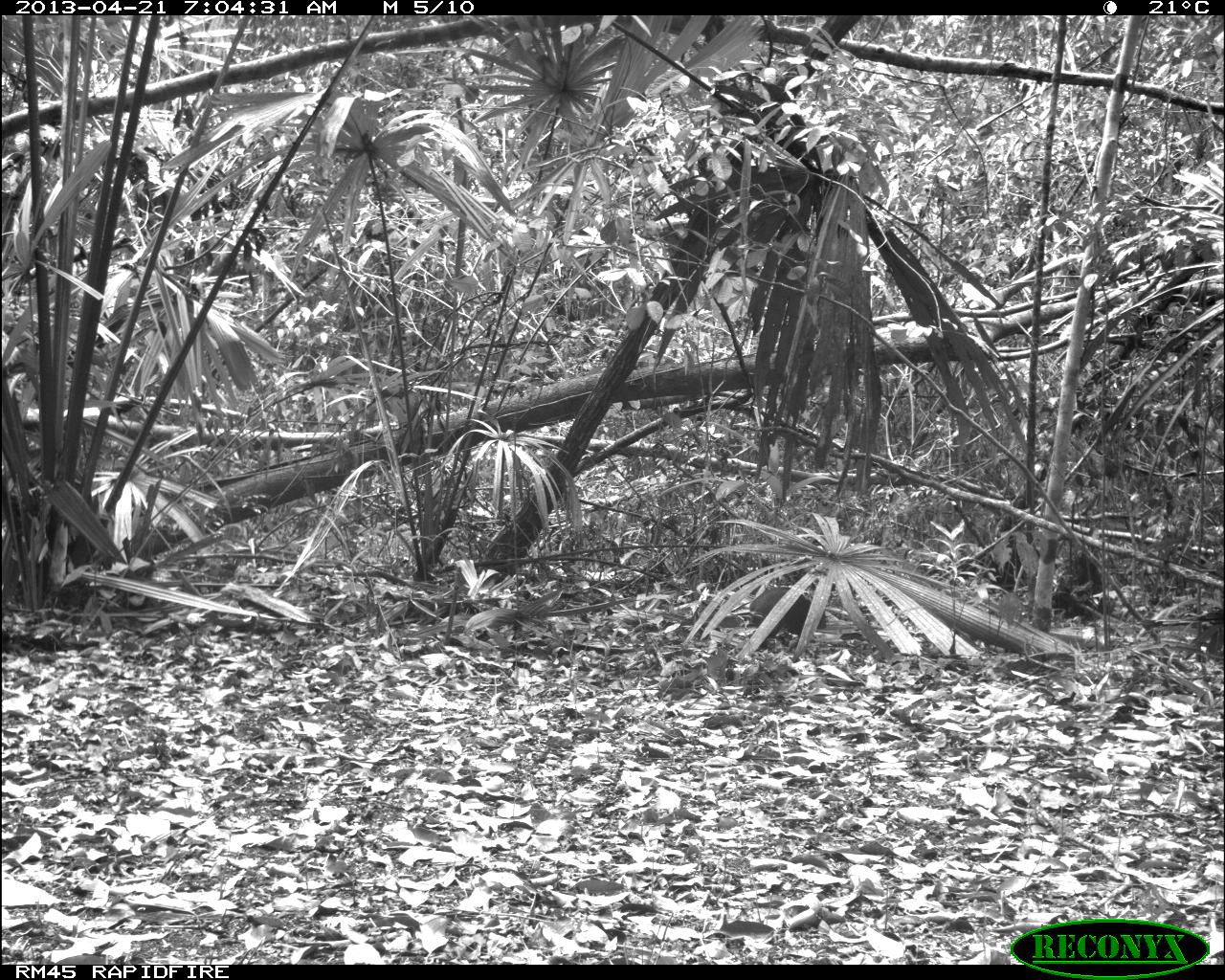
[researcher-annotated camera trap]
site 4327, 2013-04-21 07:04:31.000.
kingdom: Animalia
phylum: Chordata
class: Mammalia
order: Rodentia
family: Dasyproctidae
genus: Dasyprocta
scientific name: Dasyprocta punctata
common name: central american agouti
Dasyprocta punctata (central american agouti), count 1.